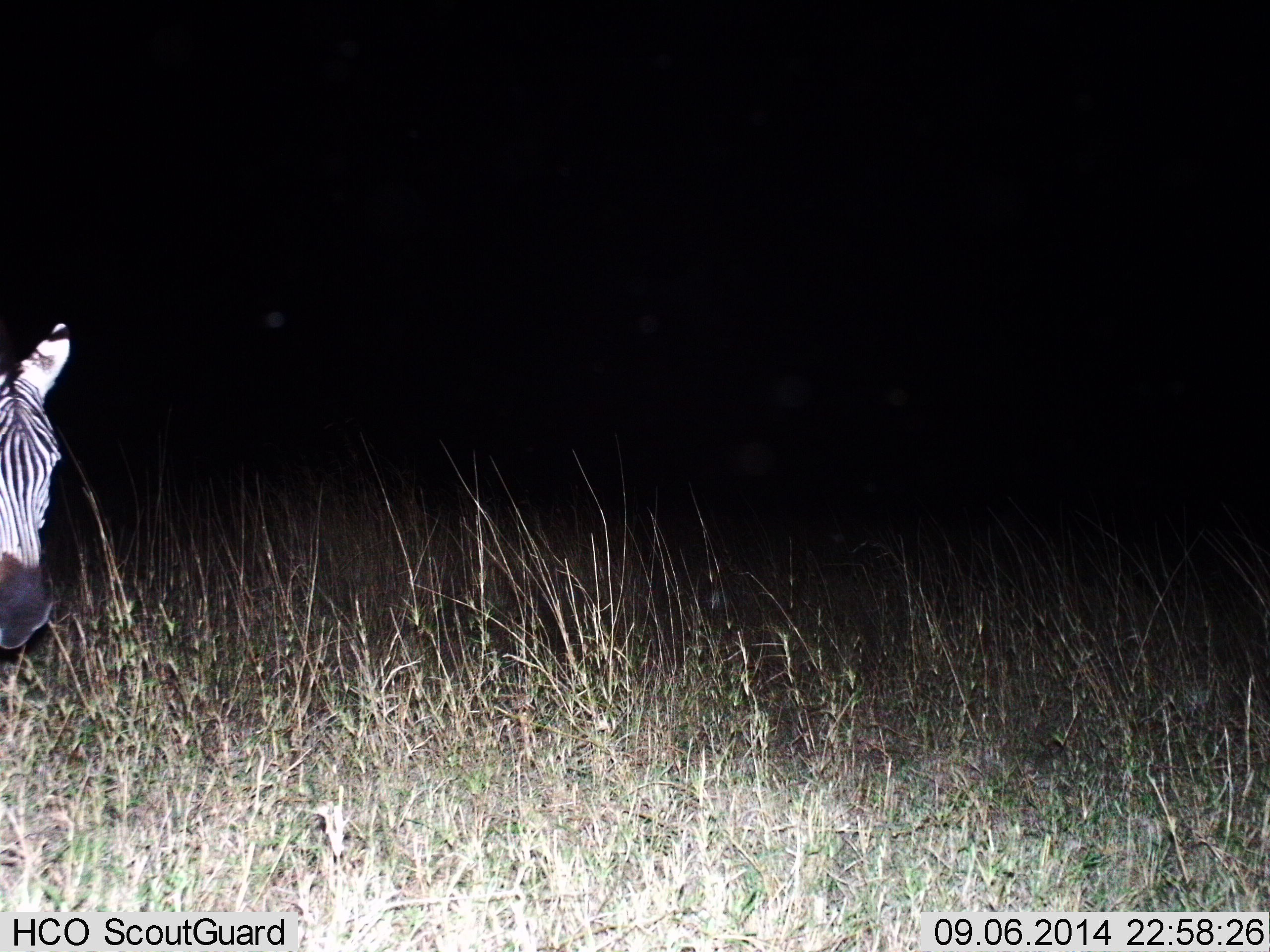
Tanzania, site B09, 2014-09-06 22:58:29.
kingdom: Animalia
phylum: Chordata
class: Mammalia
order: Perissodactyla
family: Equidae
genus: Equus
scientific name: Equus quagga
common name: plains zebra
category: zebra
Zebra (plains zebra) (Equus quagga), count 1. Behavior (volunteer vote fractions): standing 80%, resting 0%, moving 30%, interacting 0%. Young present (vote fraction): 0%. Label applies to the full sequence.